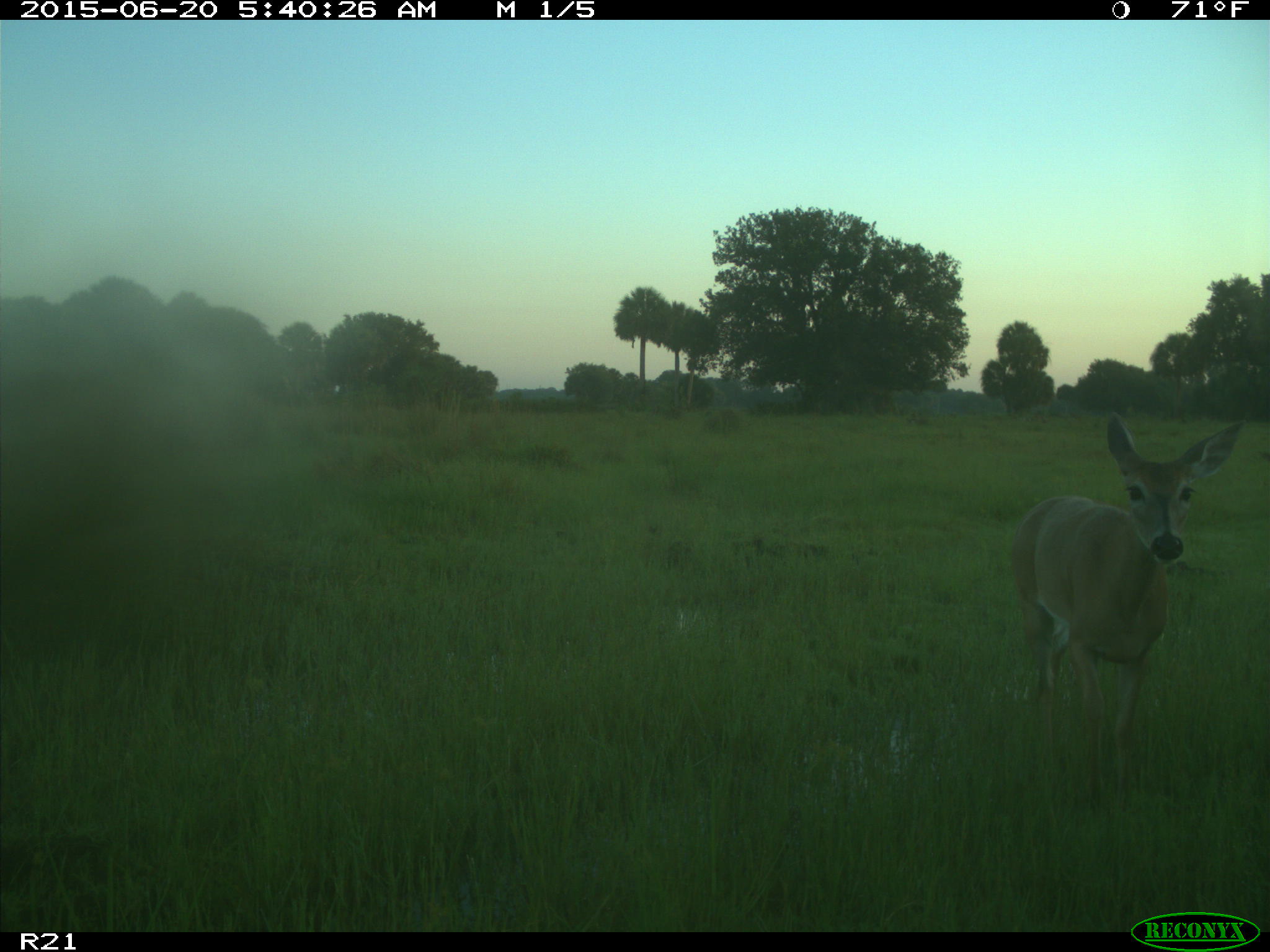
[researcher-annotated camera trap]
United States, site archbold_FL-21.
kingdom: Animalia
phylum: Chordata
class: Mammalia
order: Artiodactyla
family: Cervidae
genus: Odocoileus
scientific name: Odocoileus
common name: deer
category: unidentified deer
Unidentified deer (deer) (Odocoileus).